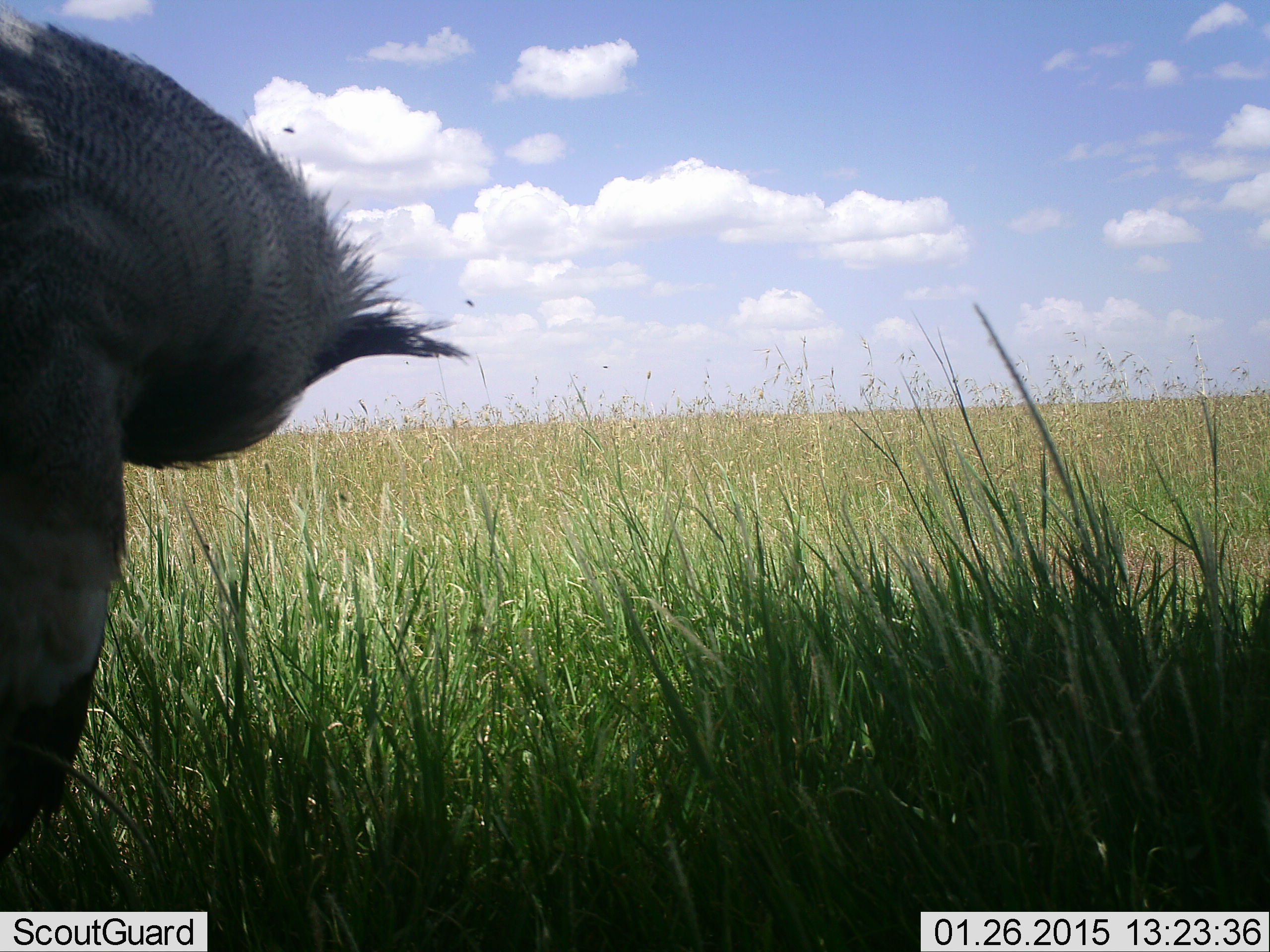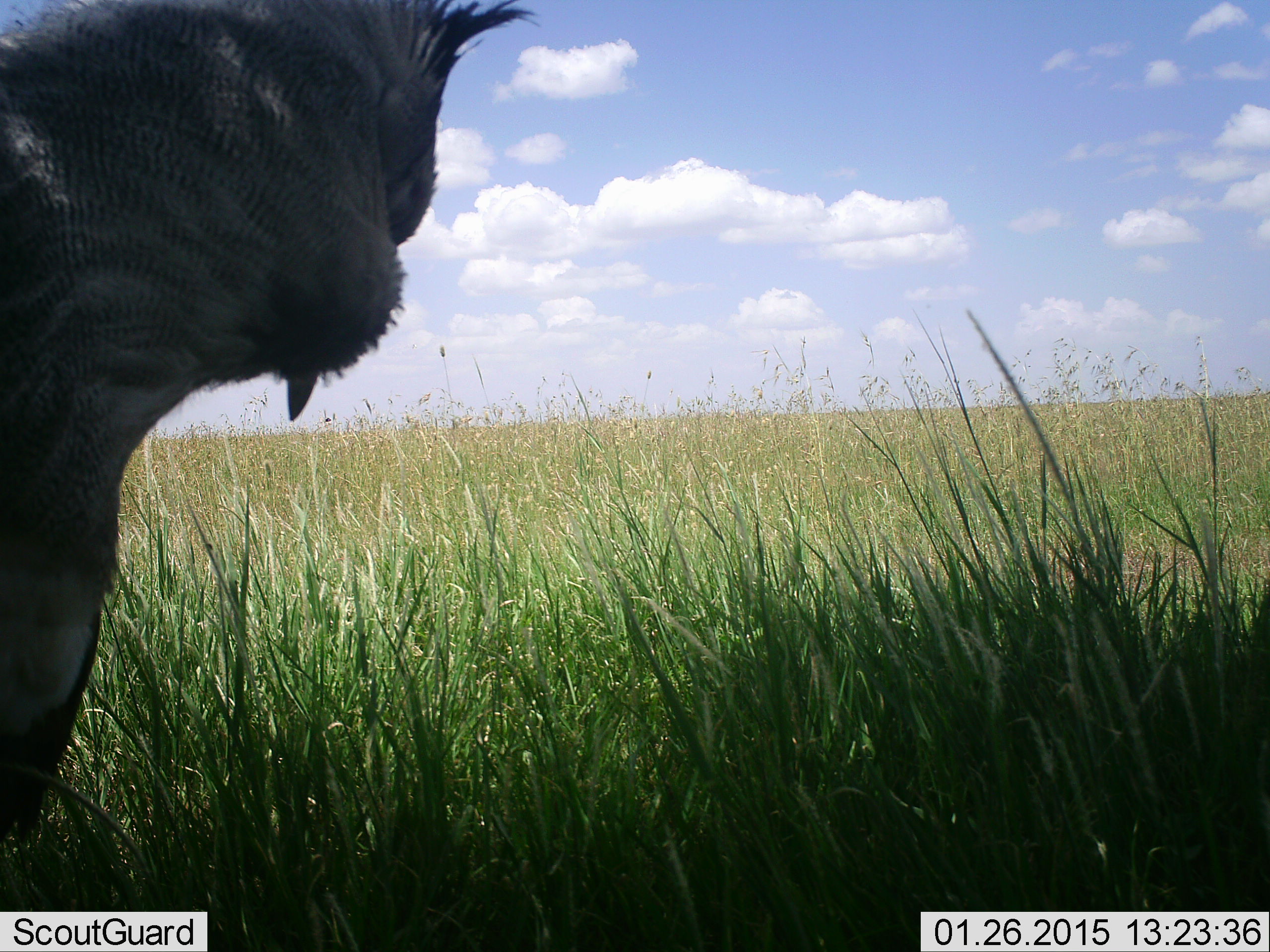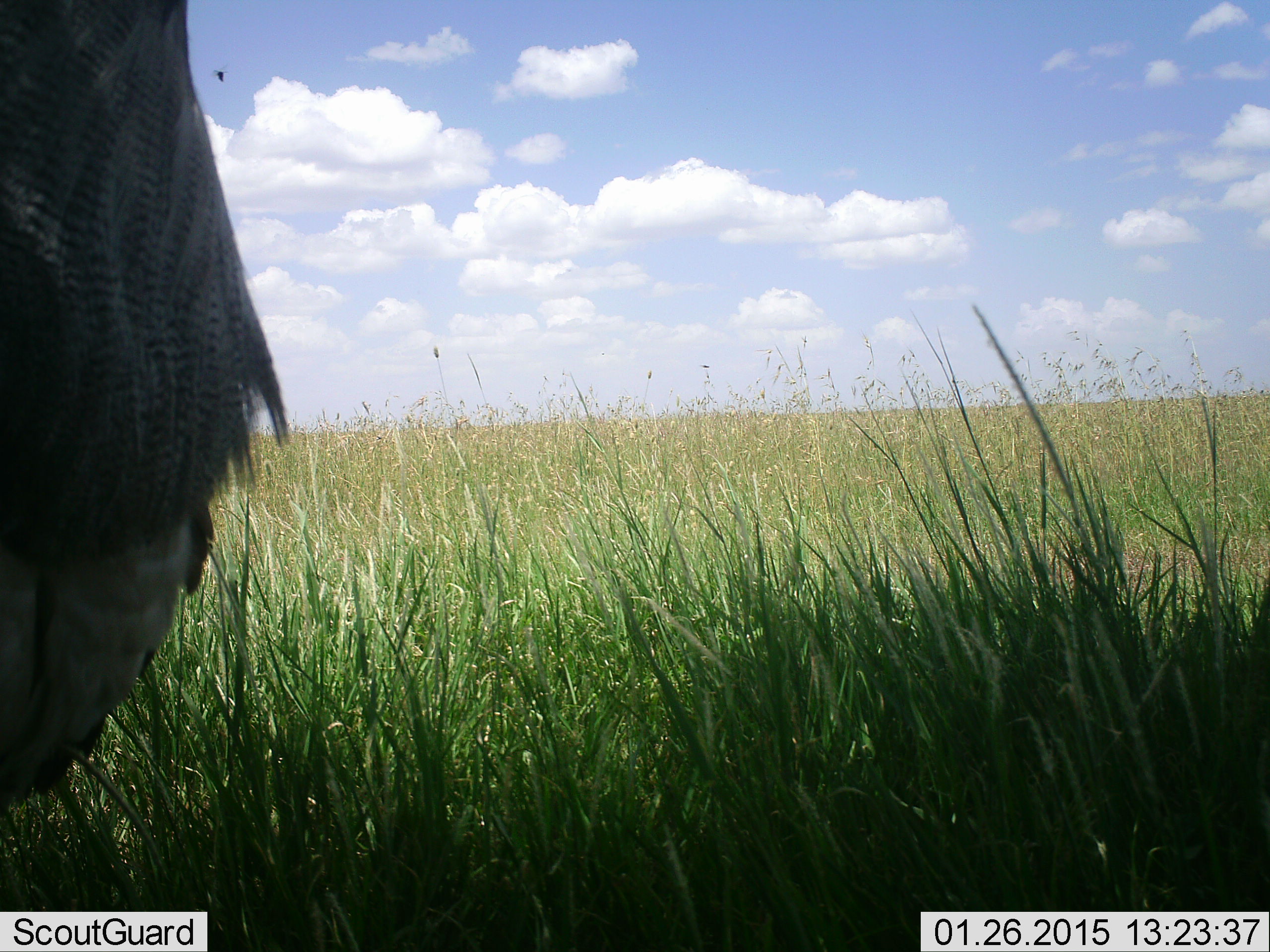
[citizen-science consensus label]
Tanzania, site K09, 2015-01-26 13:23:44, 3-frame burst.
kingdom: Animalia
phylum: Chordata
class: Aves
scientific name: Aves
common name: bird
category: otherbird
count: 1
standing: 60%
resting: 0%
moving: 40%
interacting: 0%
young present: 0%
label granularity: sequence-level